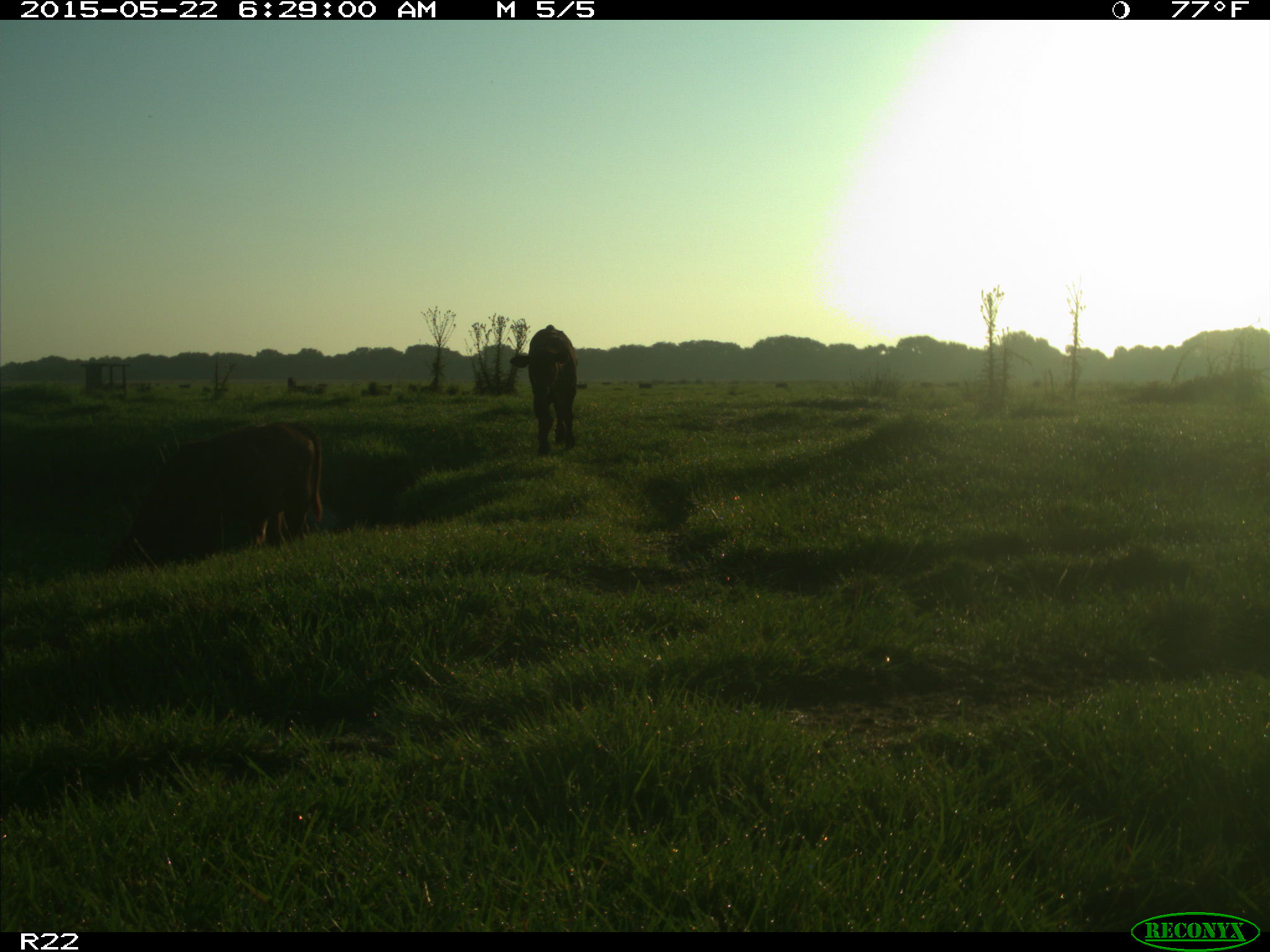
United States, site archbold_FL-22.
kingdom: Animalia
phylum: Chordata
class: Mammalia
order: Artiodactyla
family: Bovidae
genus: Bos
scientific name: Bos taurus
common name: domestic cow